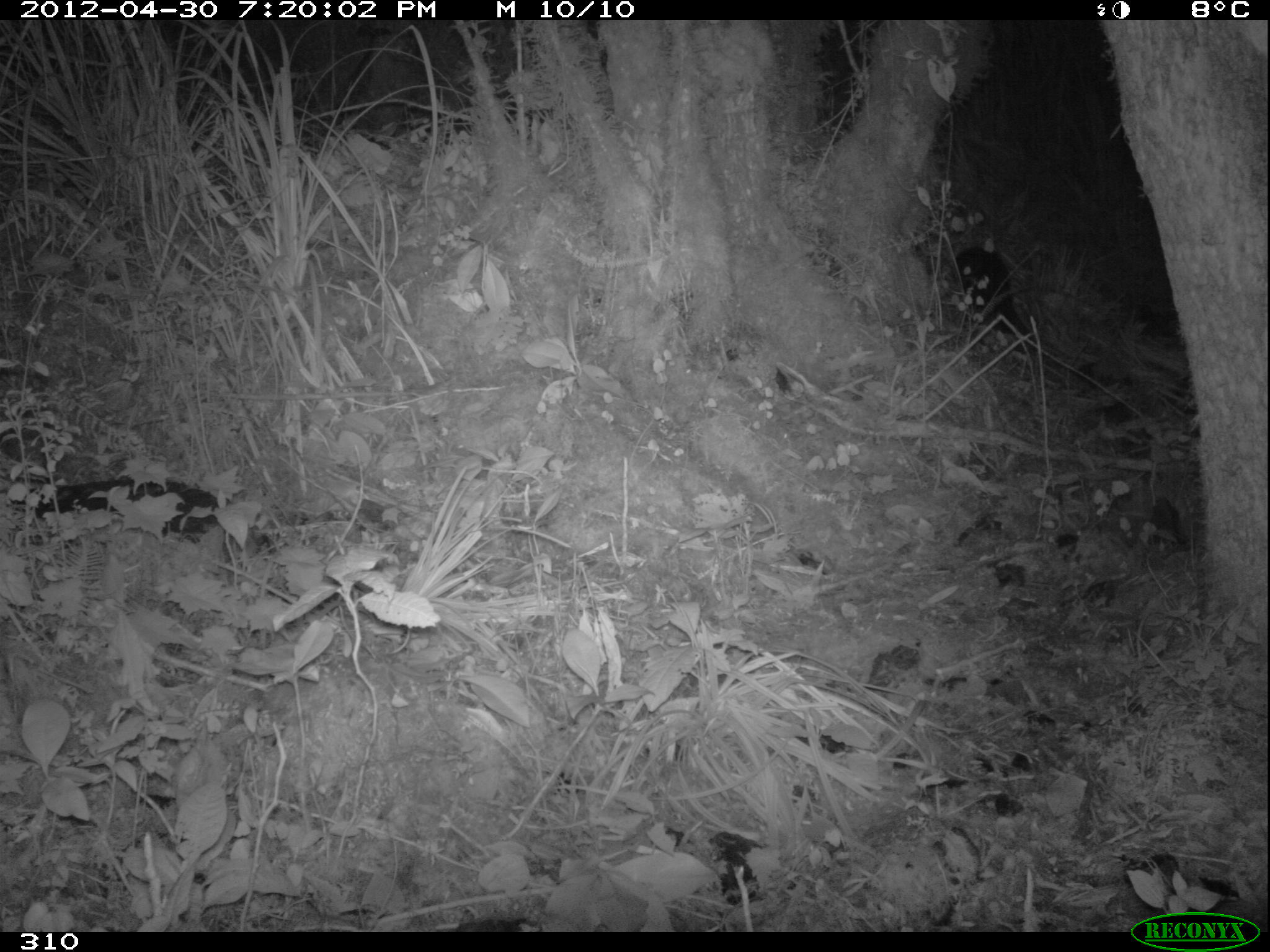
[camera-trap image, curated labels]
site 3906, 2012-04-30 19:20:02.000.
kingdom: Animalia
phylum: Chordata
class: Mammalia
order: Didelphimorphia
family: Didelphidae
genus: Didelphis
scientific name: Didelphis pernigra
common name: andean white-eared opossum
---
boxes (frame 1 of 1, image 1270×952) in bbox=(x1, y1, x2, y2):
didelphis pernigra: bbox=(951, 245, 1024, 321)